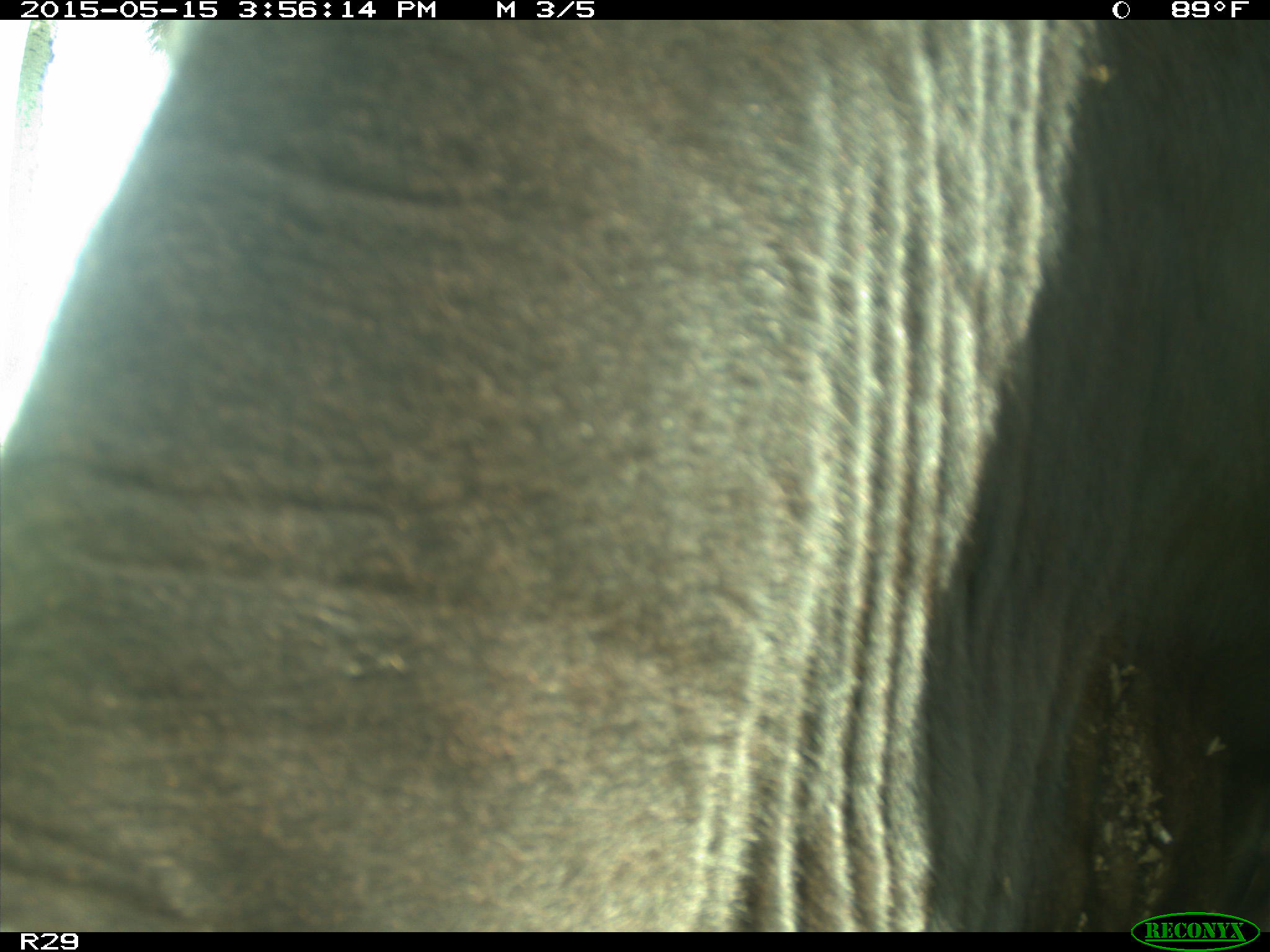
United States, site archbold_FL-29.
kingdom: Animalia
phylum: Chordata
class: Mammalia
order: Artiodactyla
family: Bovidae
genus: Bos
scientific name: Bos taurus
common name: domestic cow